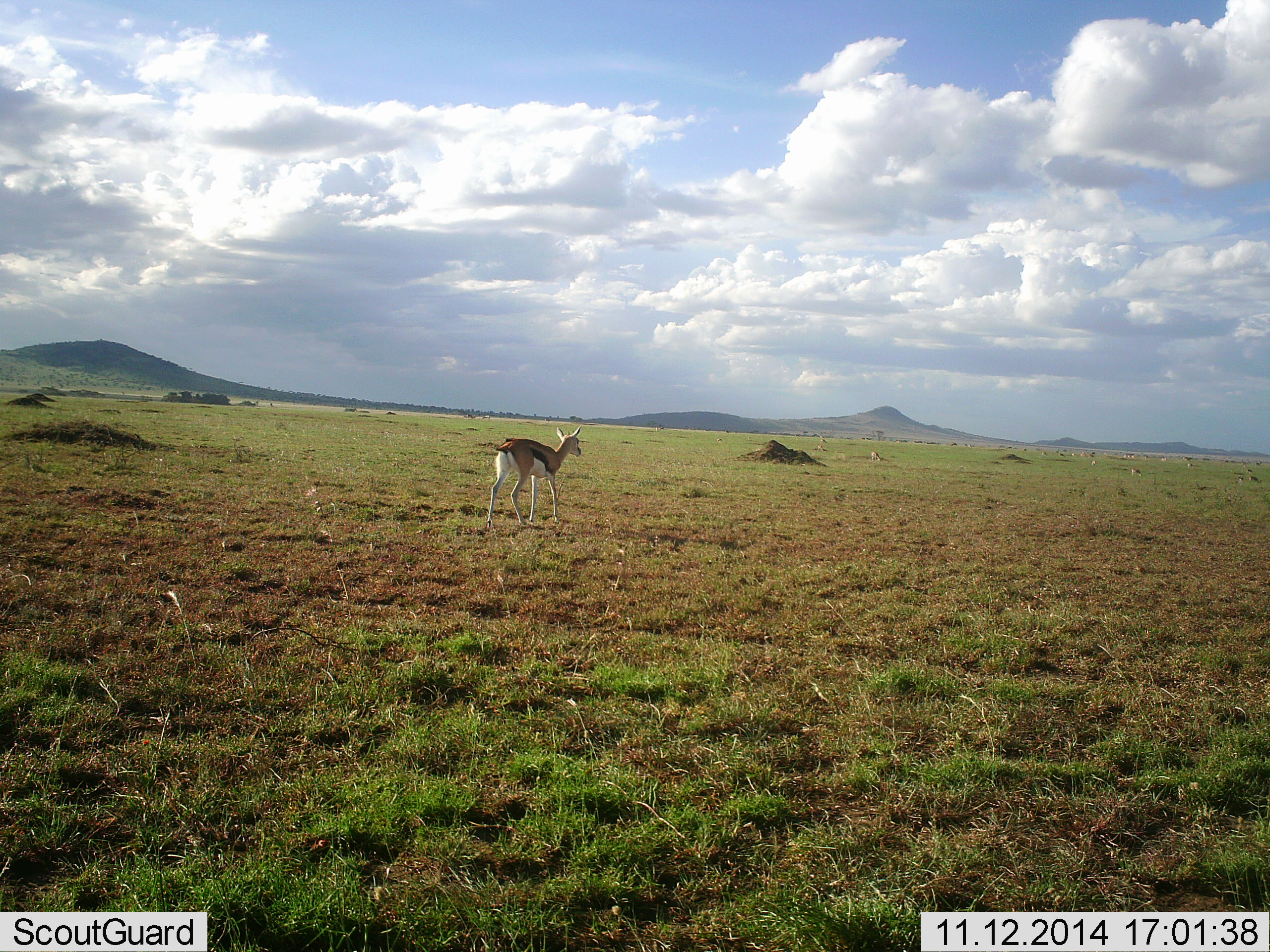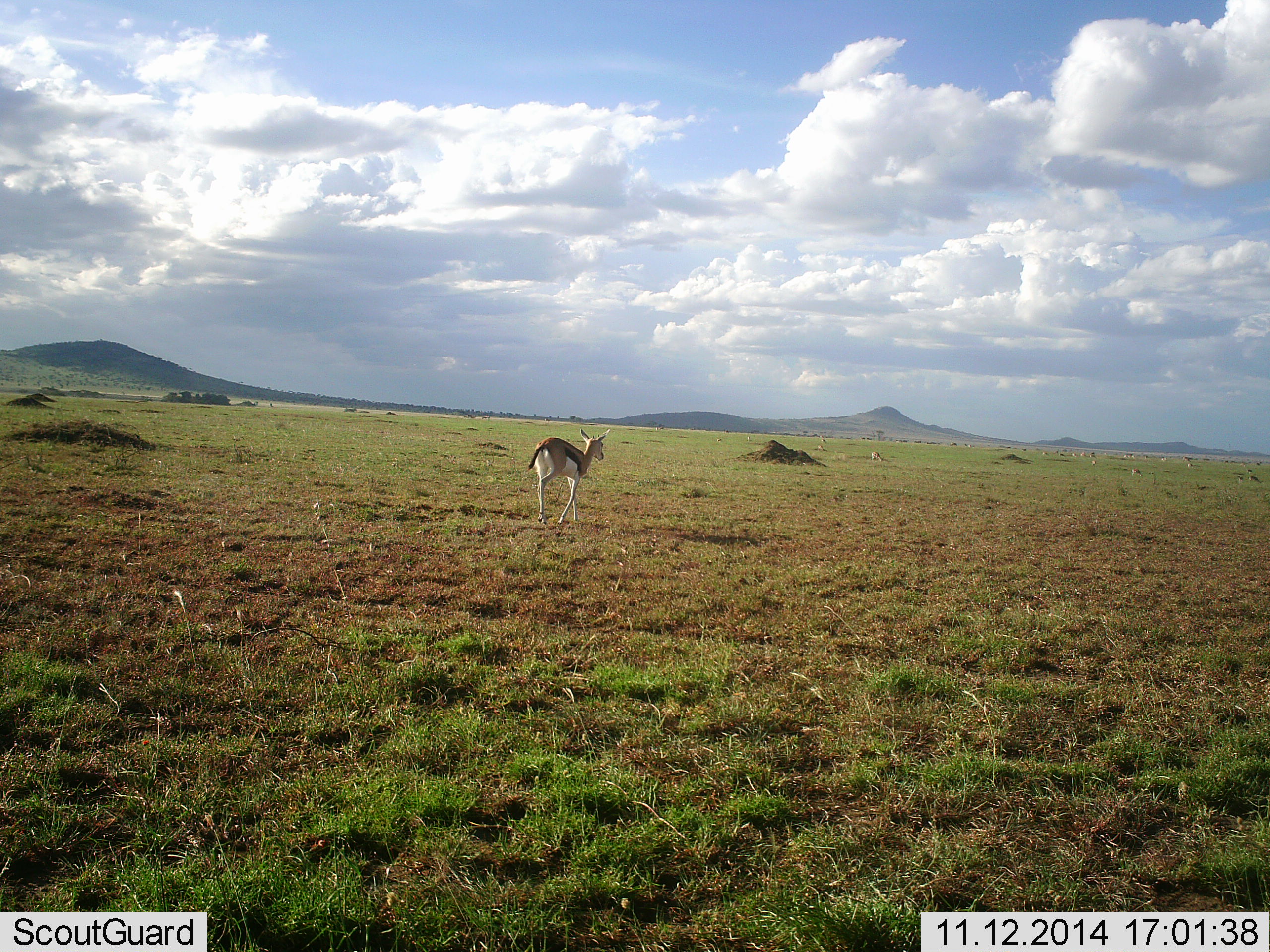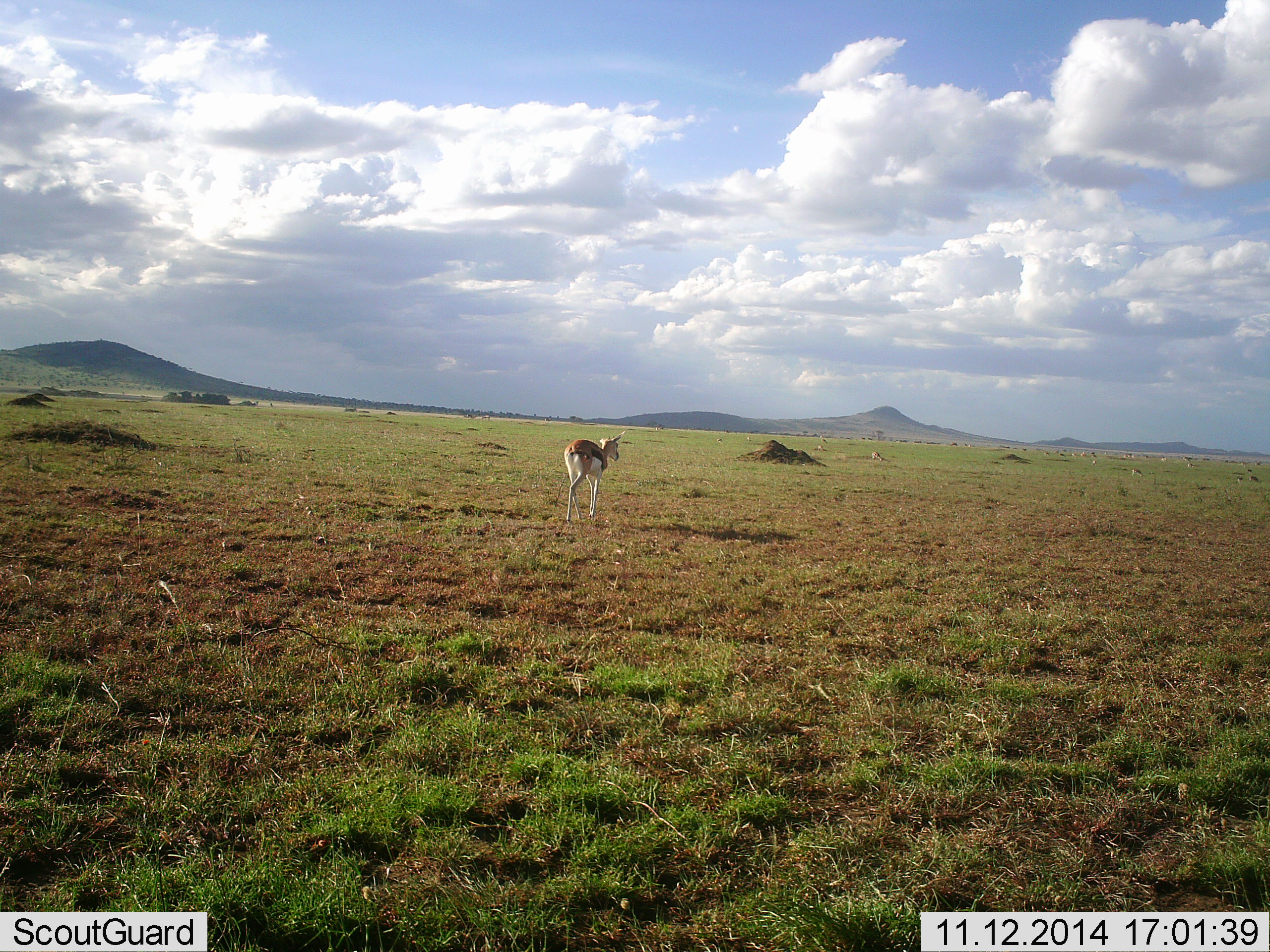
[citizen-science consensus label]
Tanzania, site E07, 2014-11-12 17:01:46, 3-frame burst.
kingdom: Animalia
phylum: Chordata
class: Mammalia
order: Artiodactyla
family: Bovidae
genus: Eudorcas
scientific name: Eudorcas thomsonii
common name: thomson's gazelle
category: gazellethomsons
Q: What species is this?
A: Gazellethomsons (thomson's gazelle) (Eudorcas thomsonii).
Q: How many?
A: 1.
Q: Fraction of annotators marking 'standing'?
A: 0%.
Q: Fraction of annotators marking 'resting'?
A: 0%.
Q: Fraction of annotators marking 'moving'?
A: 100%.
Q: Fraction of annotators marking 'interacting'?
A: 0%.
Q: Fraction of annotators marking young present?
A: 0%.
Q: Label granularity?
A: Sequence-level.